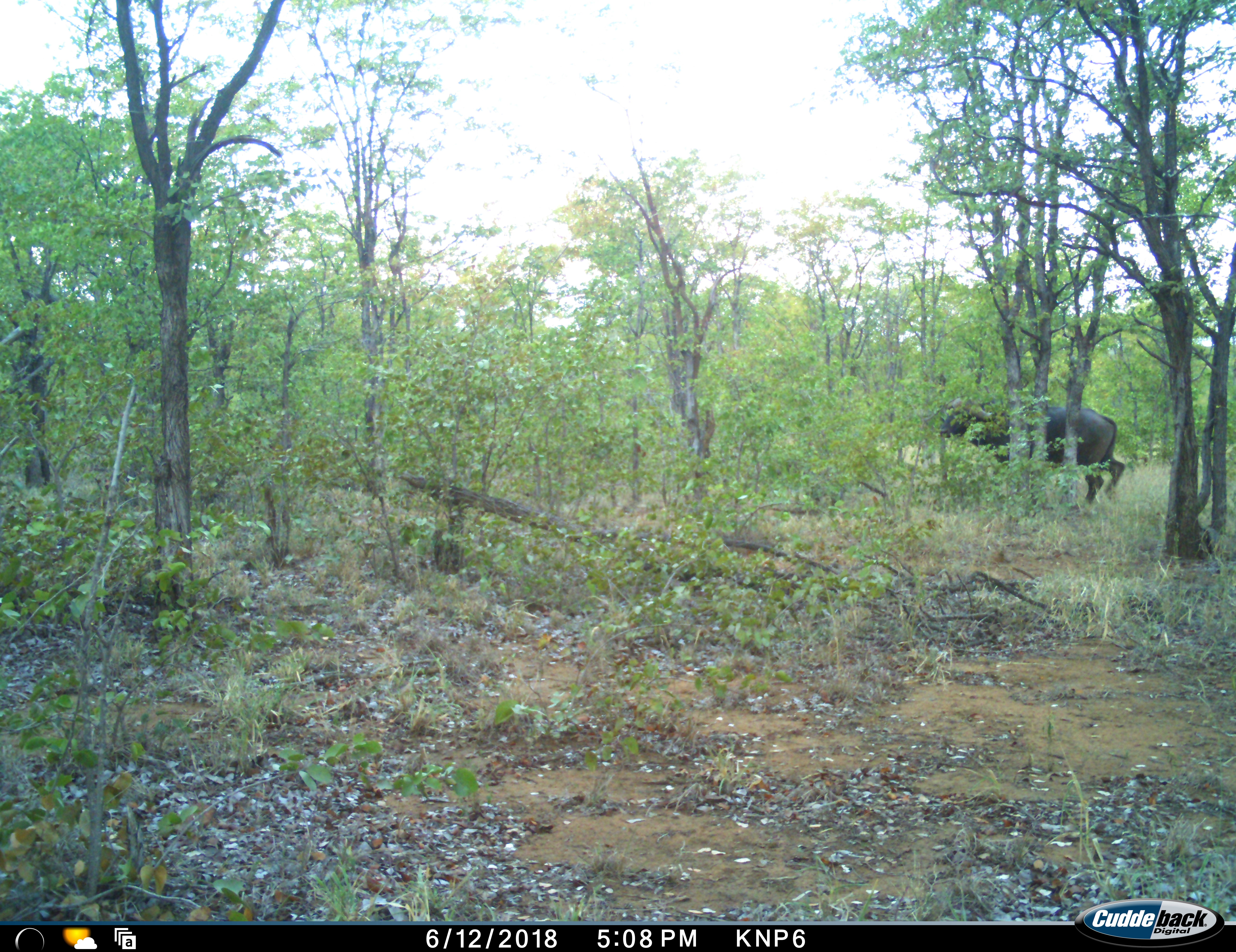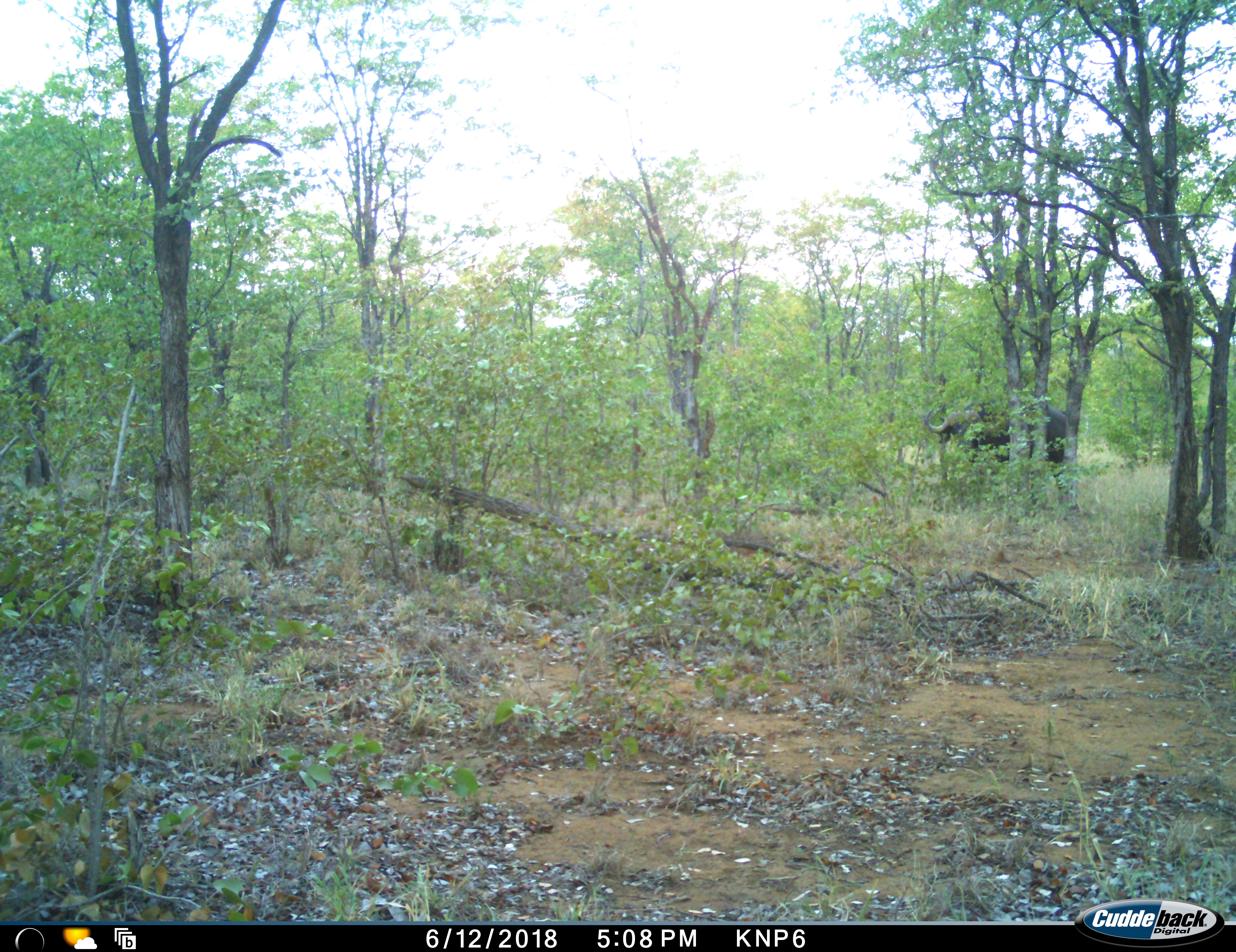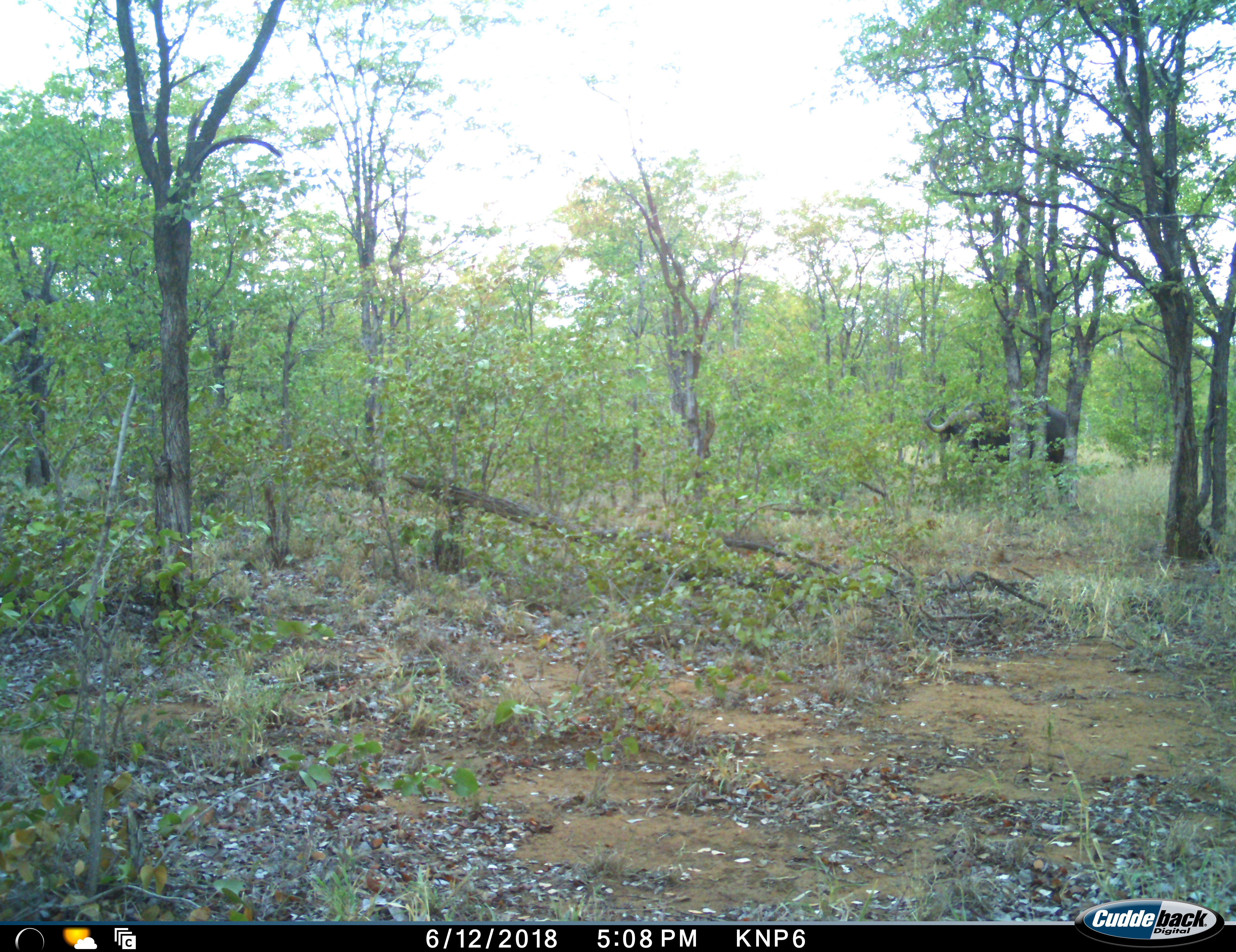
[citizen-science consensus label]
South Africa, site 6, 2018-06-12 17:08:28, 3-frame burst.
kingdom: Animalia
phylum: Chordata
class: Mammalia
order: Artiodactyla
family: Bovidae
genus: Syncerus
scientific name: Syncerus caffer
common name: cape buffalo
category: buffalo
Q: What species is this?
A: Buffalo (cape buffalo) (Syncerus caffer).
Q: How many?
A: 1.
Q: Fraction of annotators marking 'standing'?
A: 22%.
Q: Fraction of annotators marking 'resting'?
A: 0%.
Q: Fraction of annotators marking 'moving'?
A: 89%.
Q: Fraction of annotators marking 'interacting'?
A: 0%.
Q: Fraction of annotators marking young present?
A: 0%.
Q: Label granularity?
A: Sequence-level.